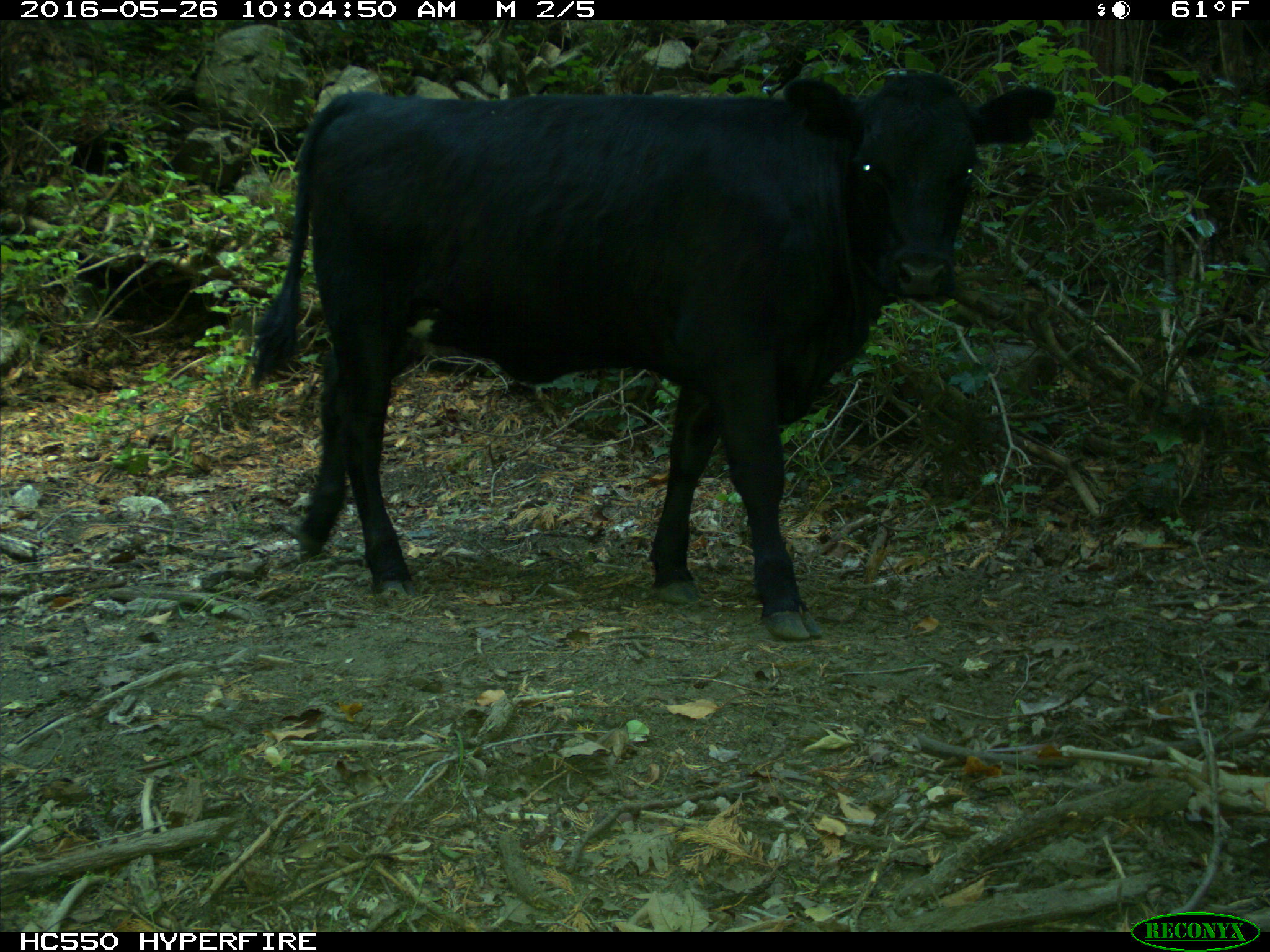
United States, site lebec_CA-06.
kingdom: Animalia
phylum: Chordata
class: Mammalia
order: Artiodactyla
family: Bovidae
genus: Bos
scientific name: Bos taurus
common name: domestic cow